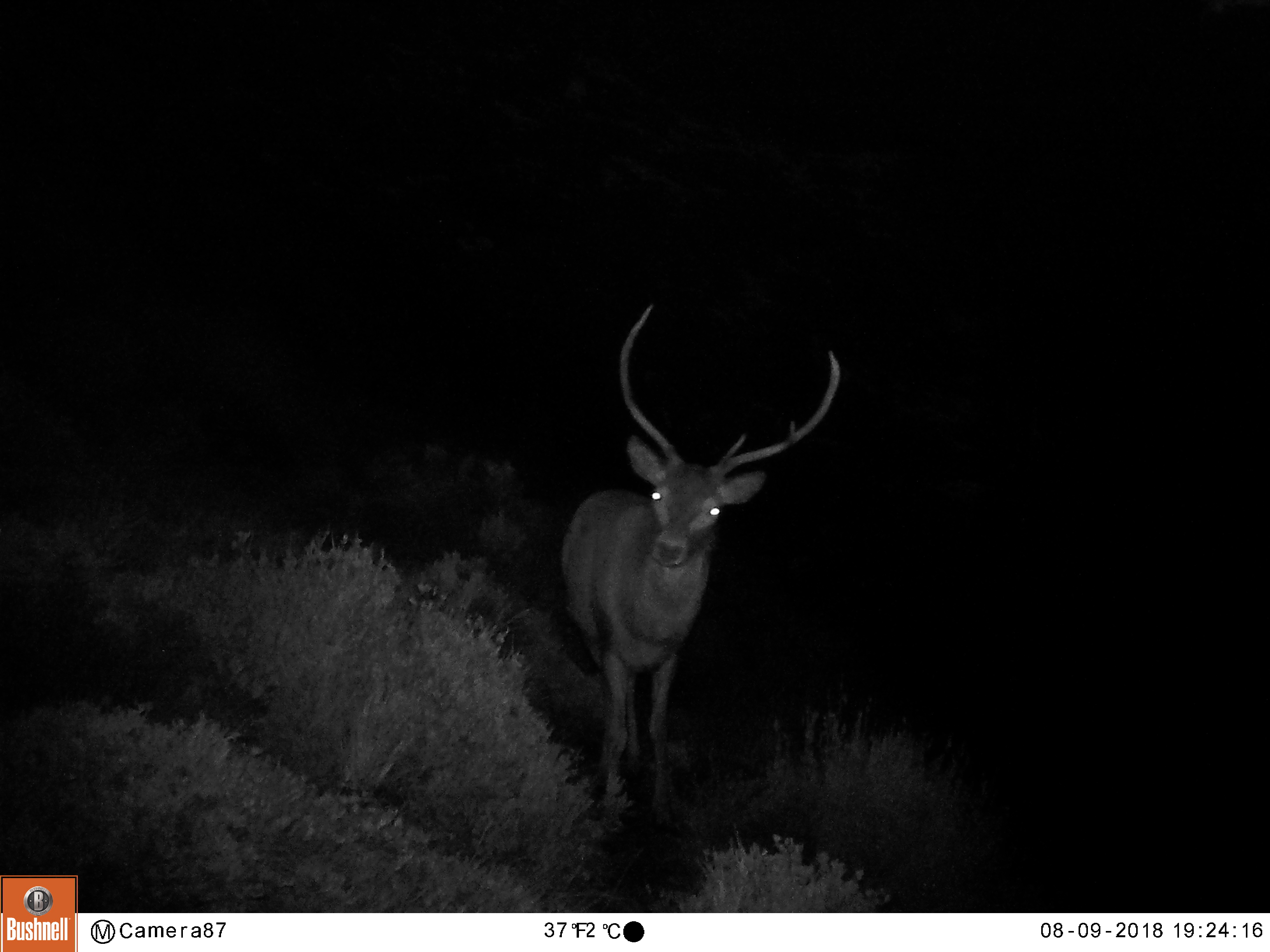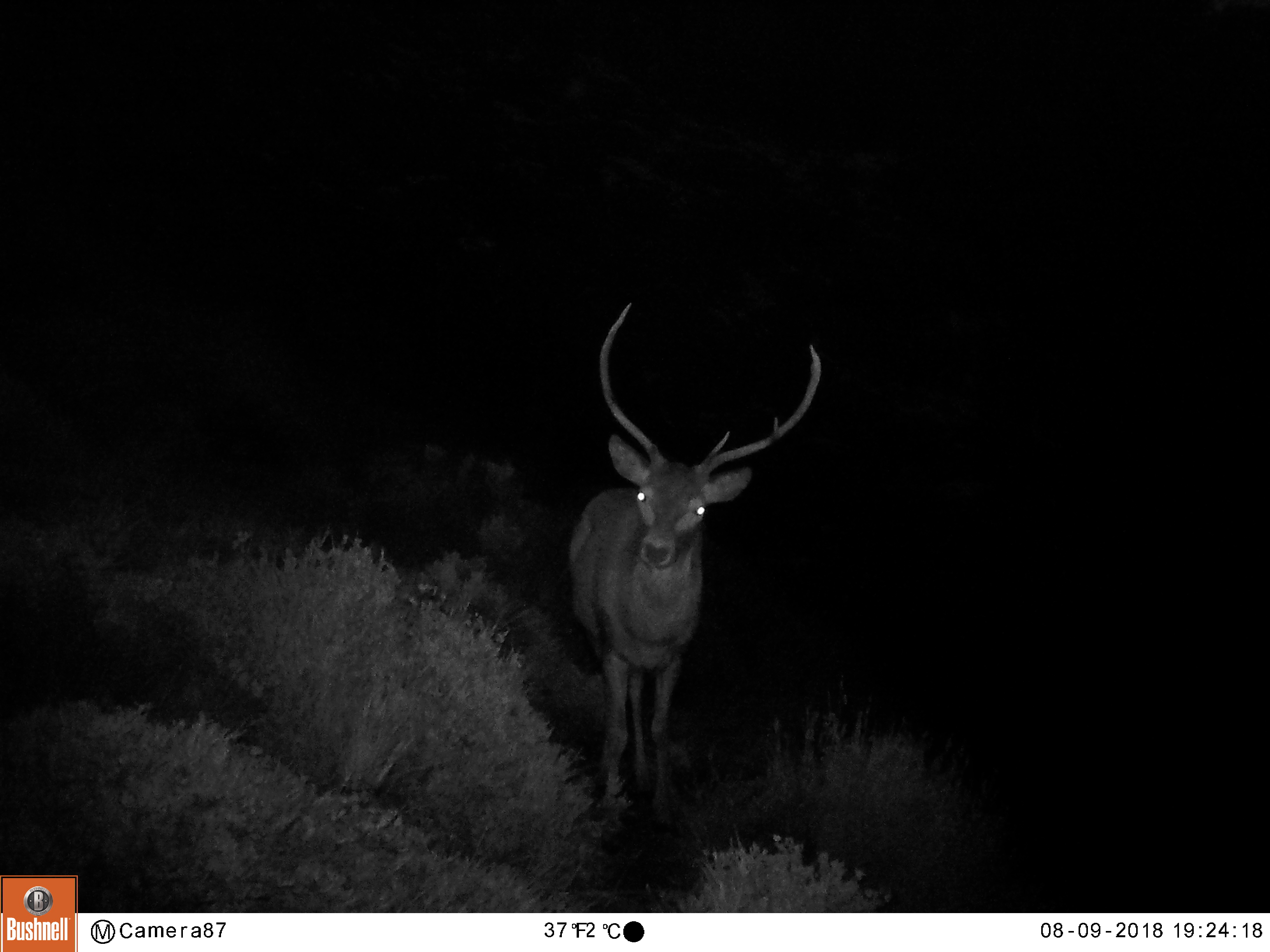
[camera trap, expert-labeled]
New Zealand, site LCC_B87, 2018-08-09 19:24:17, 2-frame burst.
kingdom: Animalia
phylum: Chordata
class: Mammalia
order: Artiodactyla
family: Cervidae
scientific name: Cervidae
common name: deer